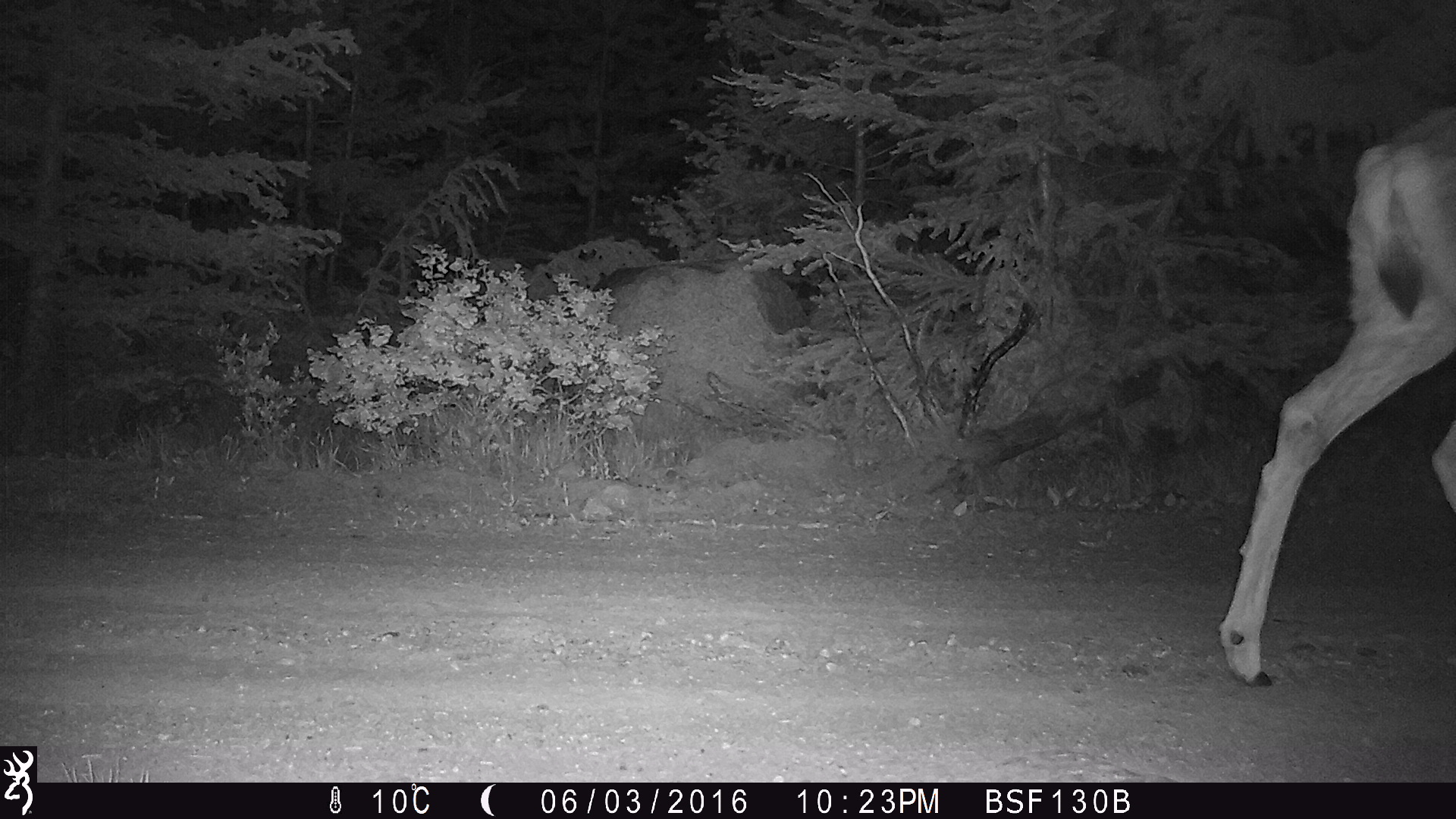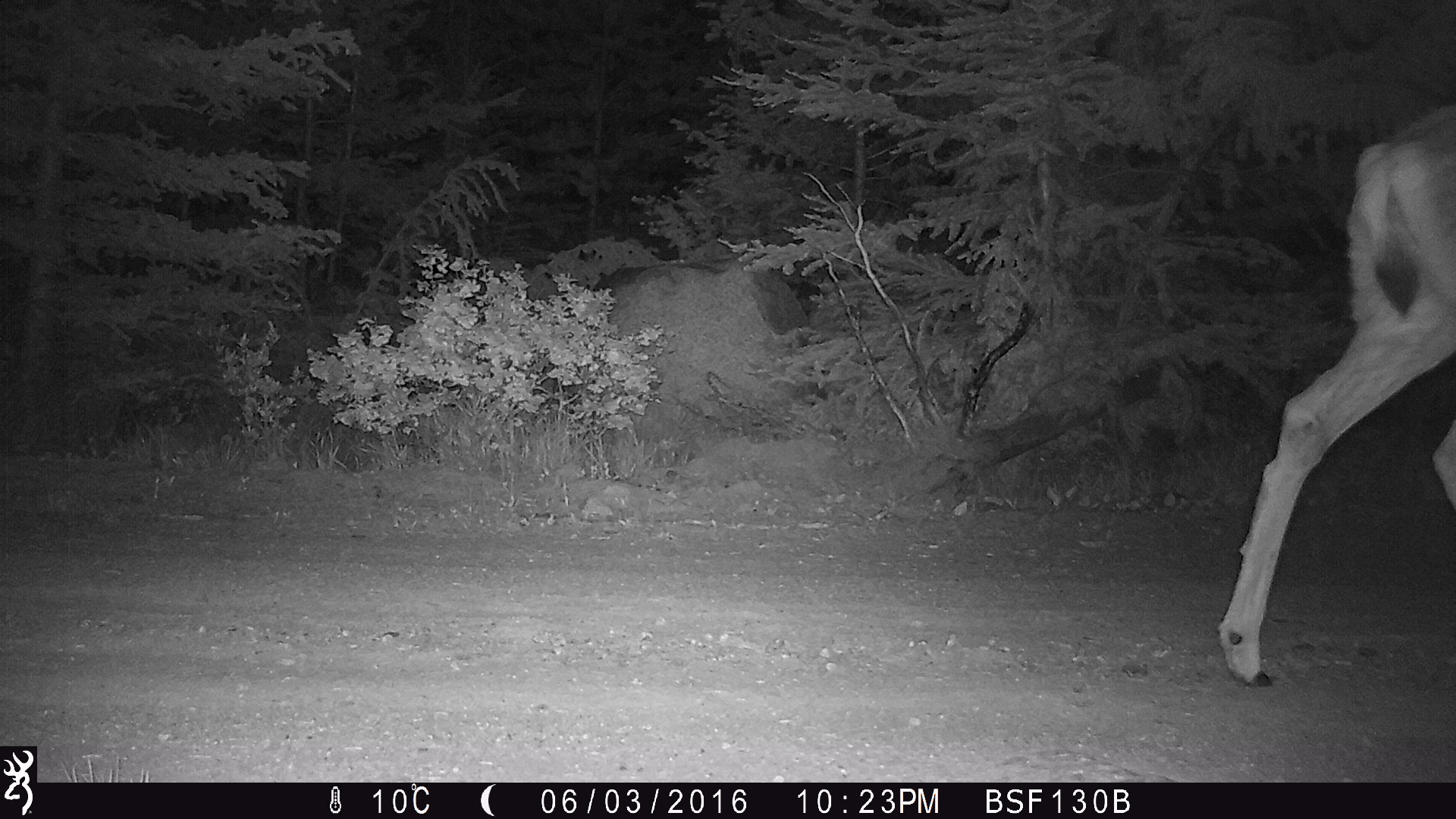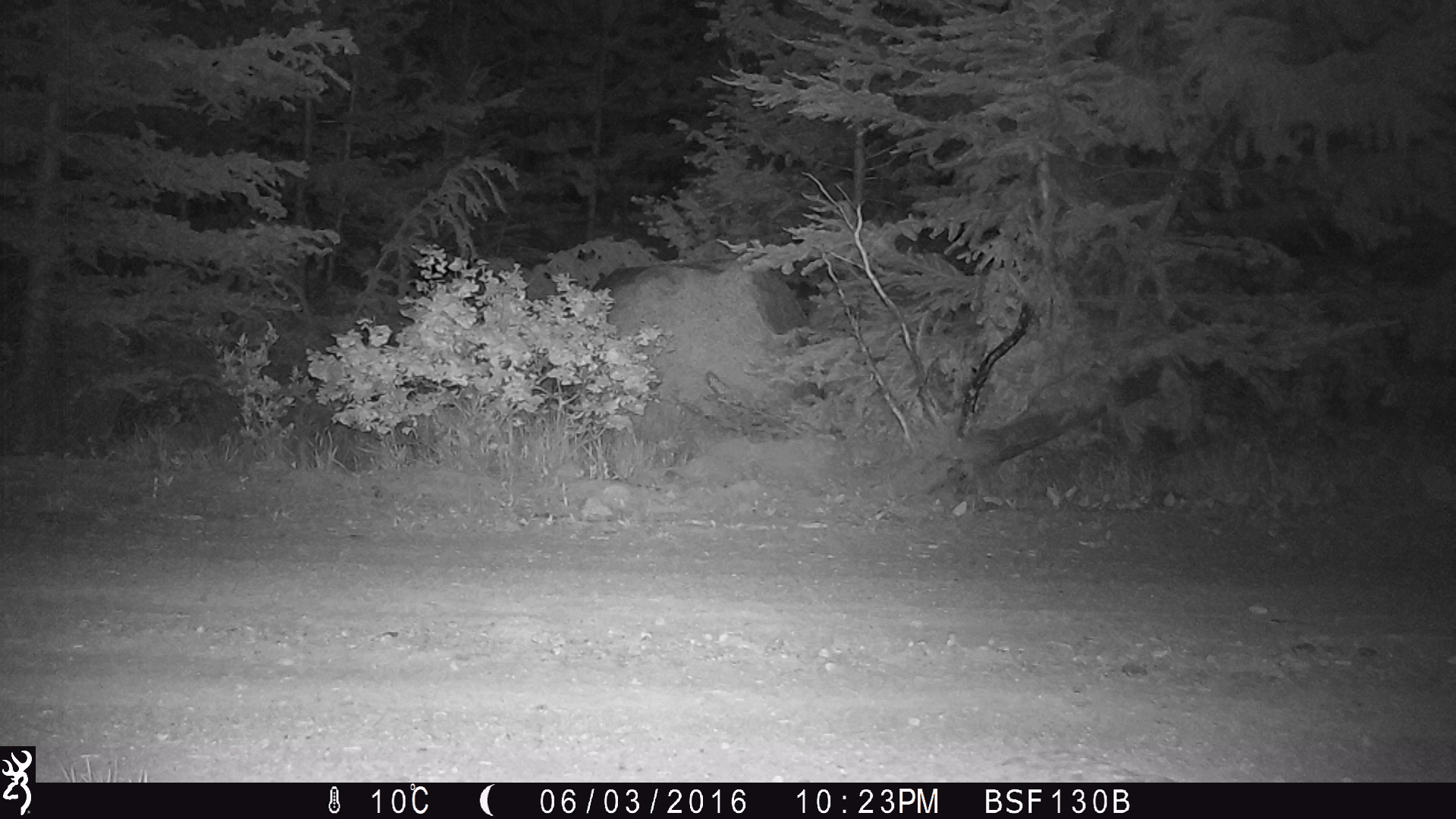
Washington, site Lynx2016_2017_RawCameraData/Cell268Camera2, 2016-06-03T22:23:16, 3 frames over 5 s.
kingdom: Animalia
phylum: Chordata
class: Mammalia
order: Artiodactyla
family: Cervidae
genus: Odocoileus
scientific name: Odocoileus hemionus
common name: mule deer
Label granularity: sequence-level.